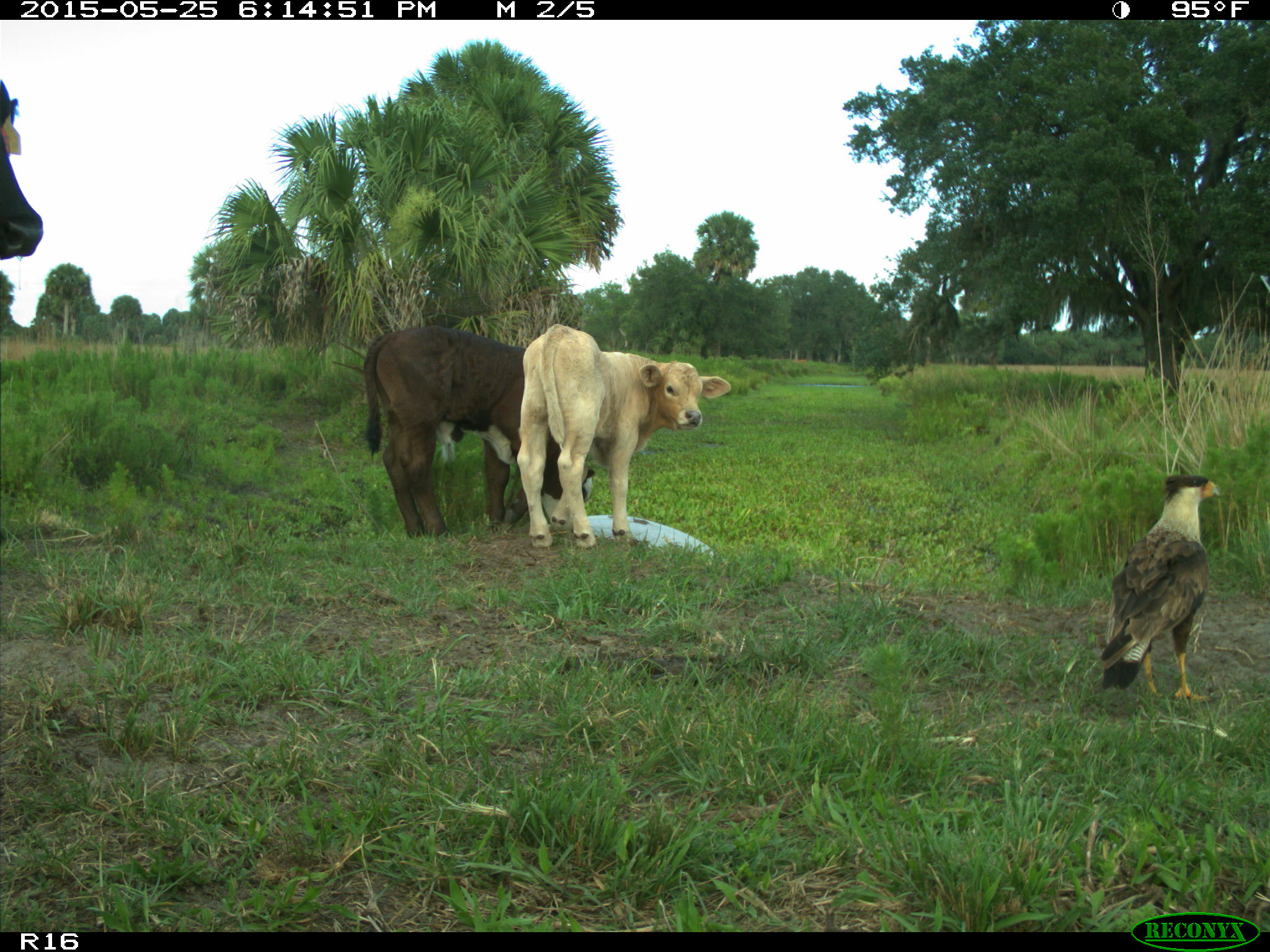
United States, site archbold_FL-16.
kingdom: Animalia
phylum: Chordata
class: Mammalia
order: Artiodactyla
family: Bovidae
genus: Bos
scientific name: Bos taurus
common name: domestic cow